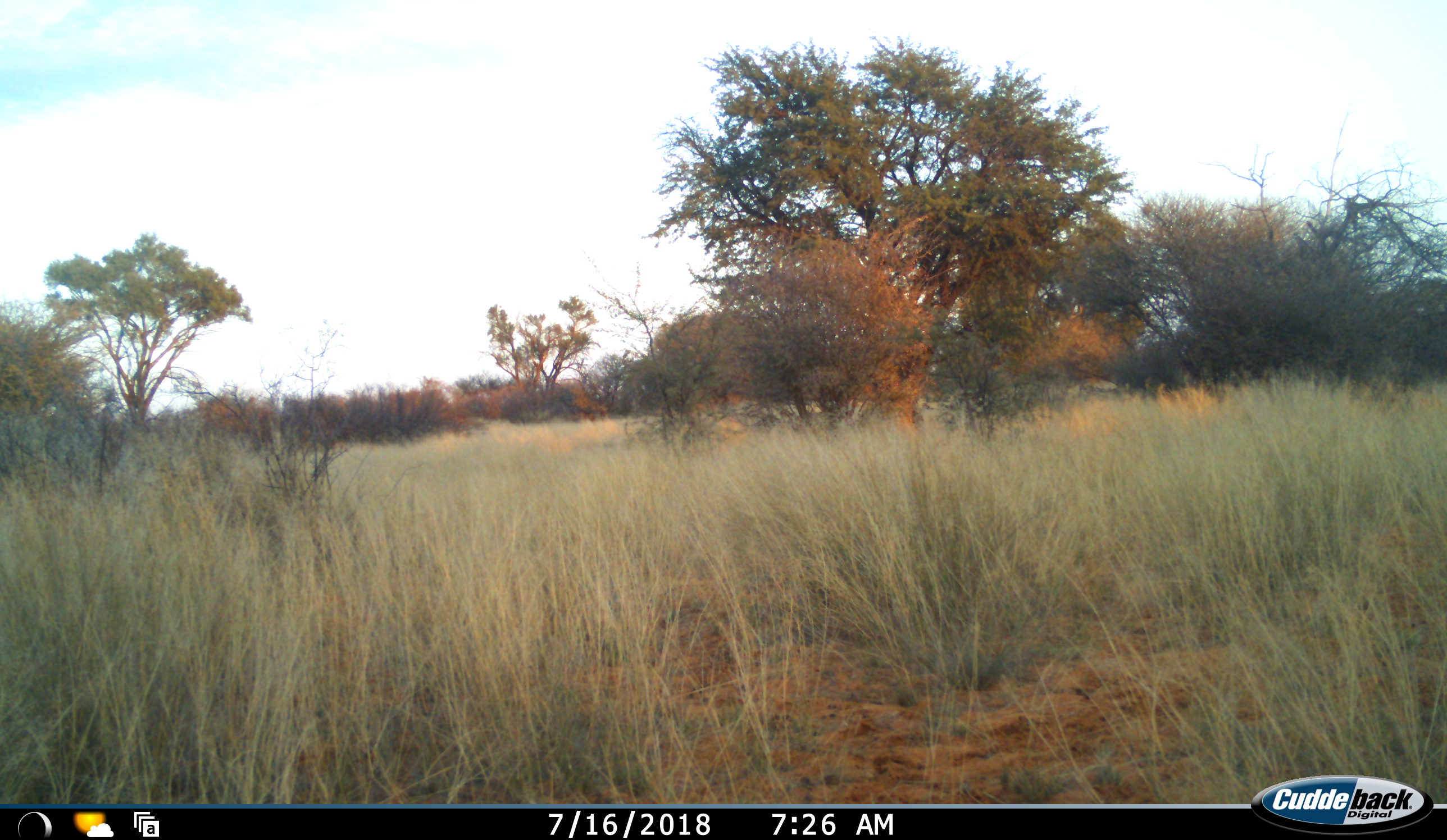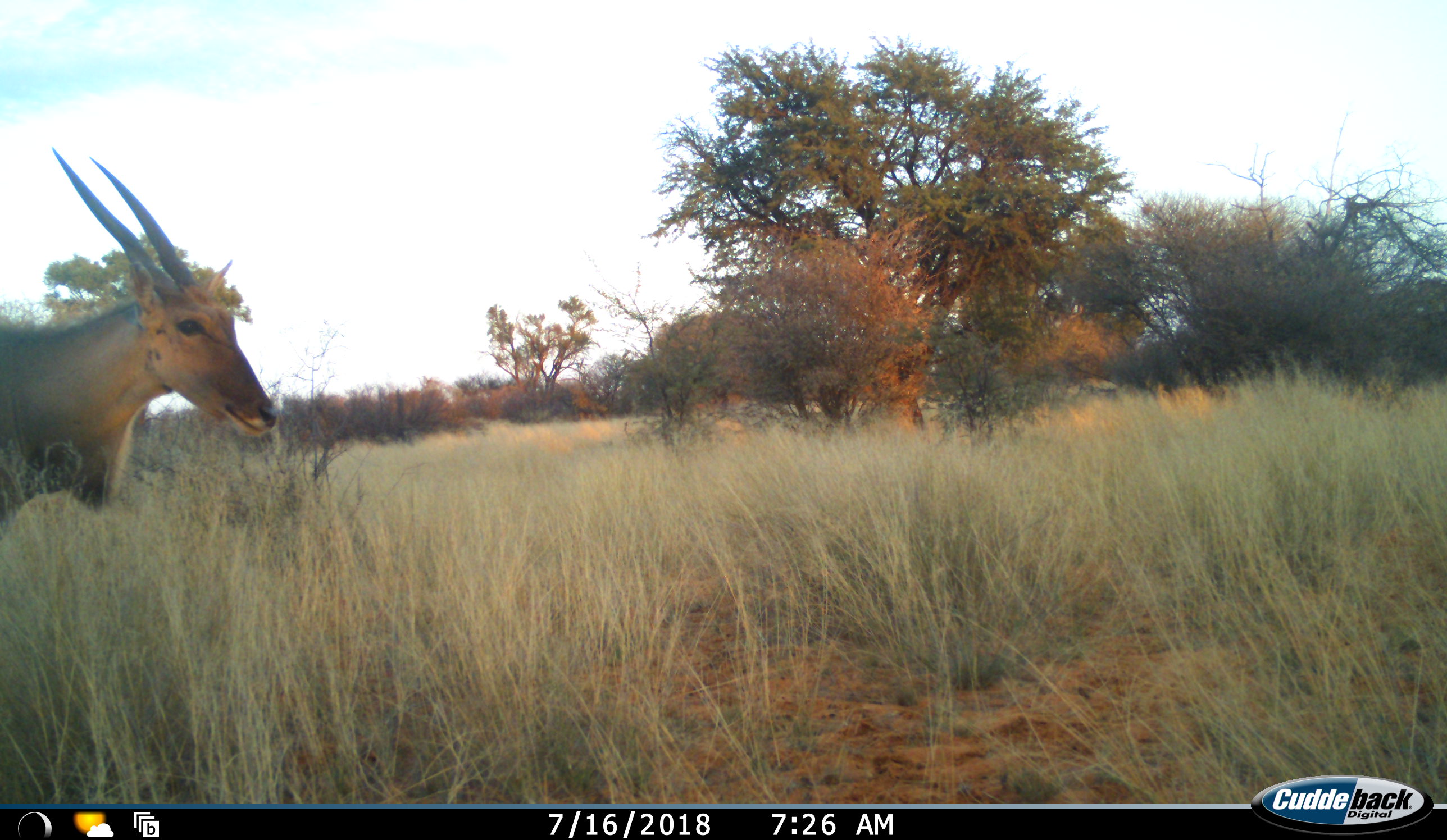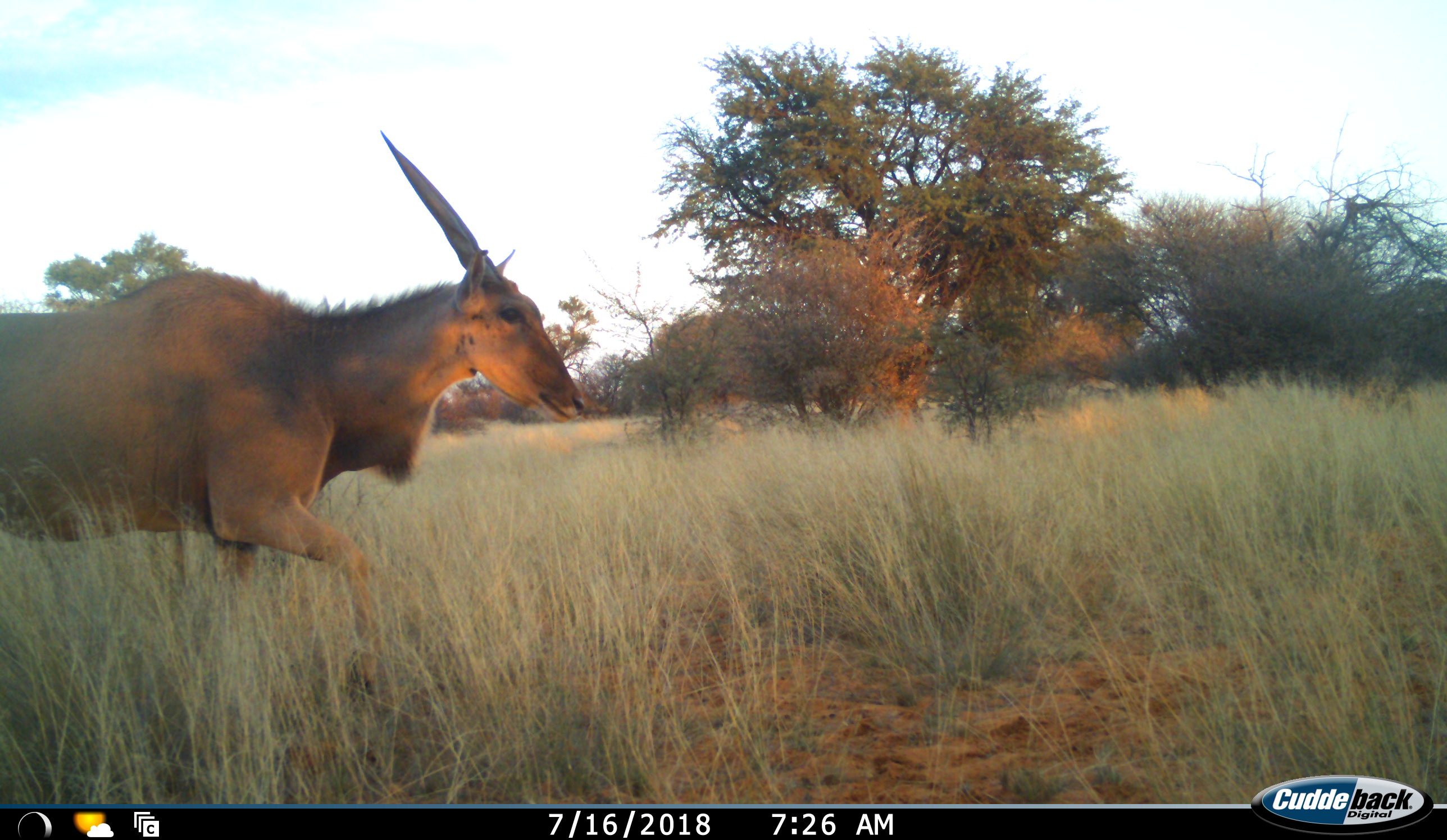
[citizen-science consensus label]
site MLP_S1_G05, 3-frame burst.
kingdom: Animalia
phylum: Chordata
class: Mammalia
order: Artiodactyla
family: Bovidae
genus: Tragelaphus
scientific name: Tragelaphus oryx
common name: eland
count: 1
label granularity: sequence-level